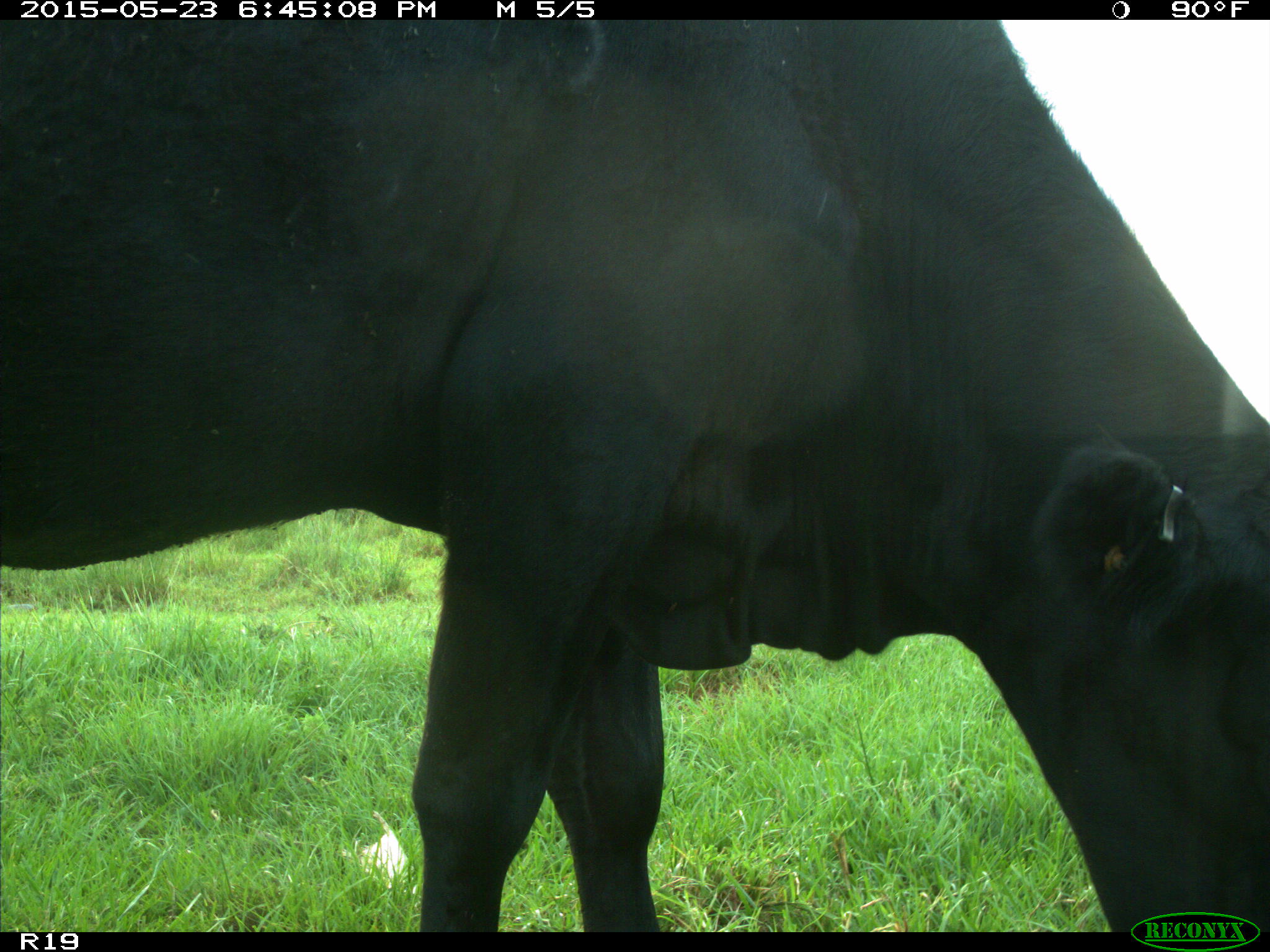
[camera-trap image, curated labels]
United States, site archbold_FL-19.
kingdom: Animalia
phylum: Chordata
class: Mammalia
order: Artiodactyla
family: Bovidae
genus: Bos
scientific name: Bos taurus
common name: domestic cow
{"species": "Bos taurus (domestic cow)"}